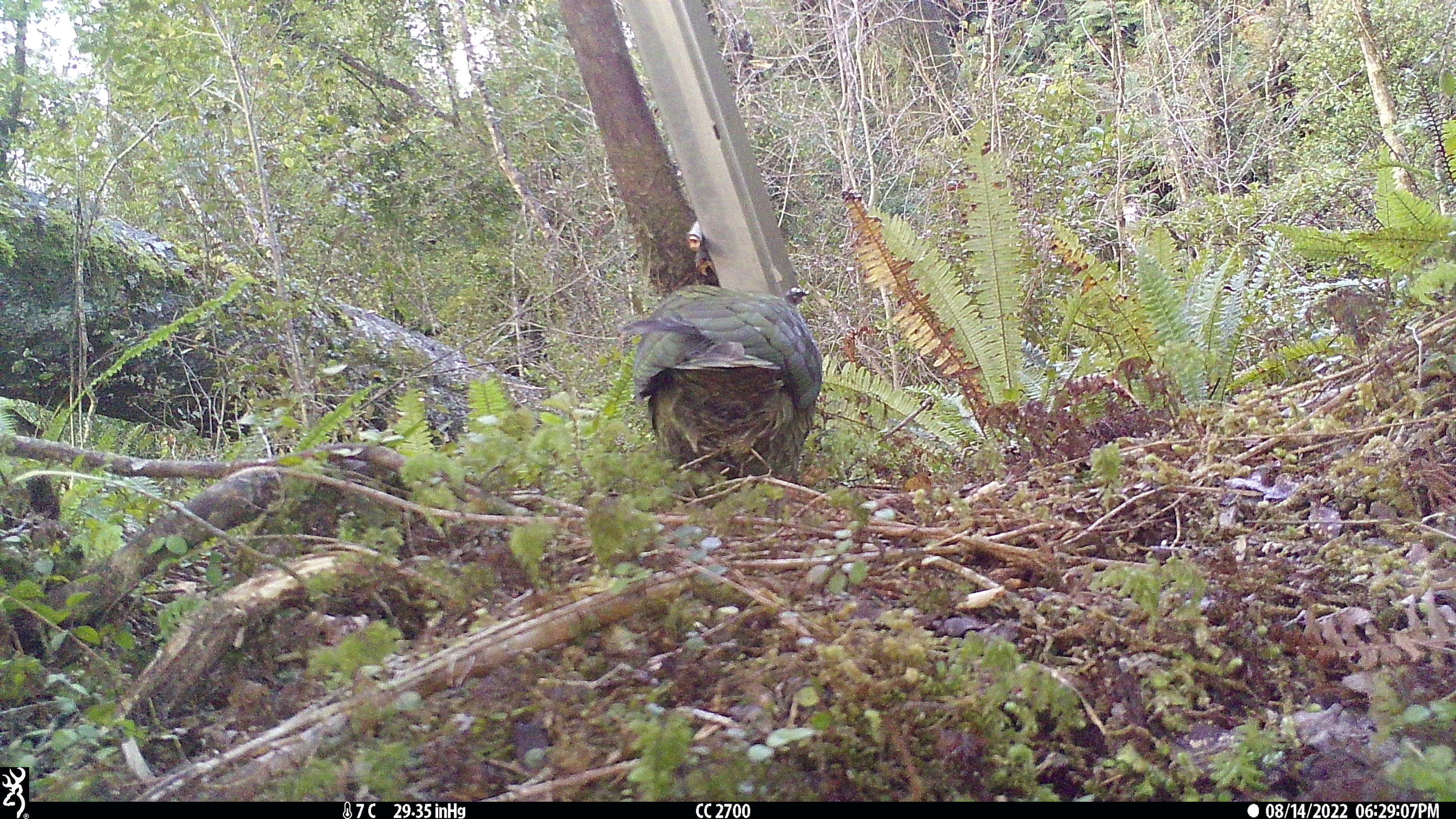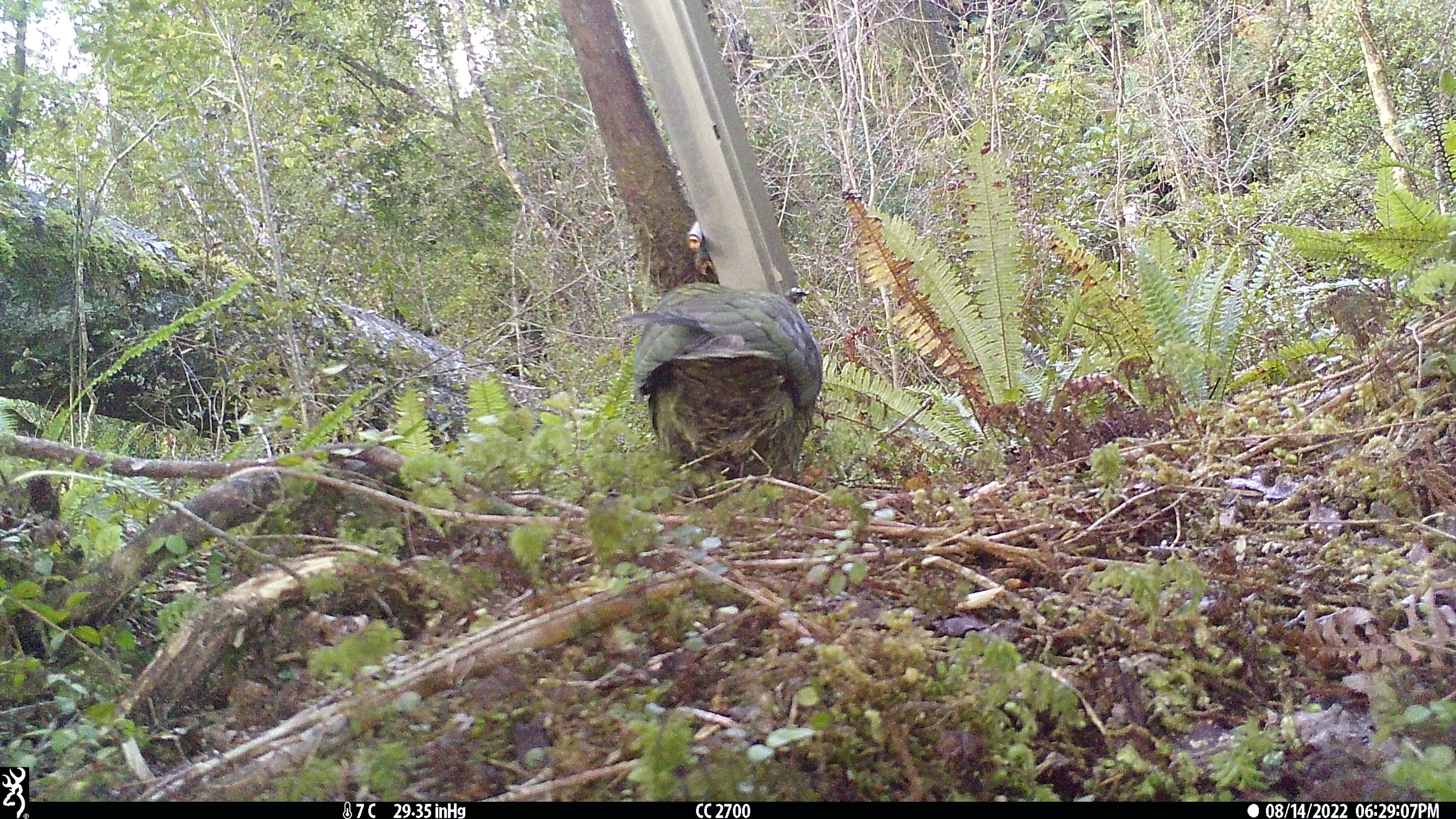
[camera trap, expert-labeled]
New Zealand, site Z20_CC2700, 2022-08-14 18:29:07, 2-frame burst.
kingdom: Animalia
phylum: Chordata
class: Aves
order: Psittaciformes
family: Strigopidae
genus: Nestor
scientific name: Nestor notabilis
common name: kea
Kea (Nestor notabilis).